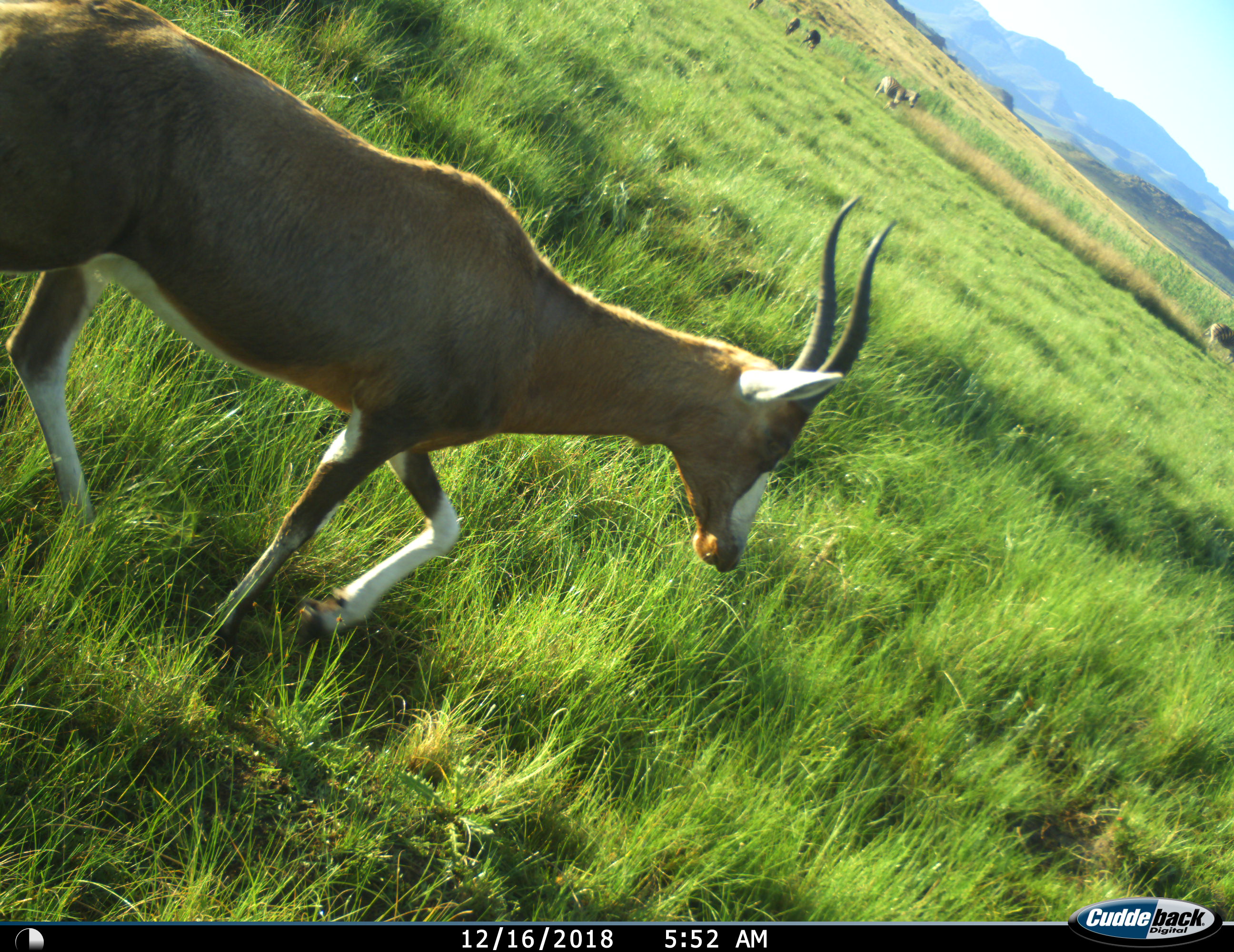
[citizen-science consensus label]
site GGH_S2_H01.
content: unidentified animal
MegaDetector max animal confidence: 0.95